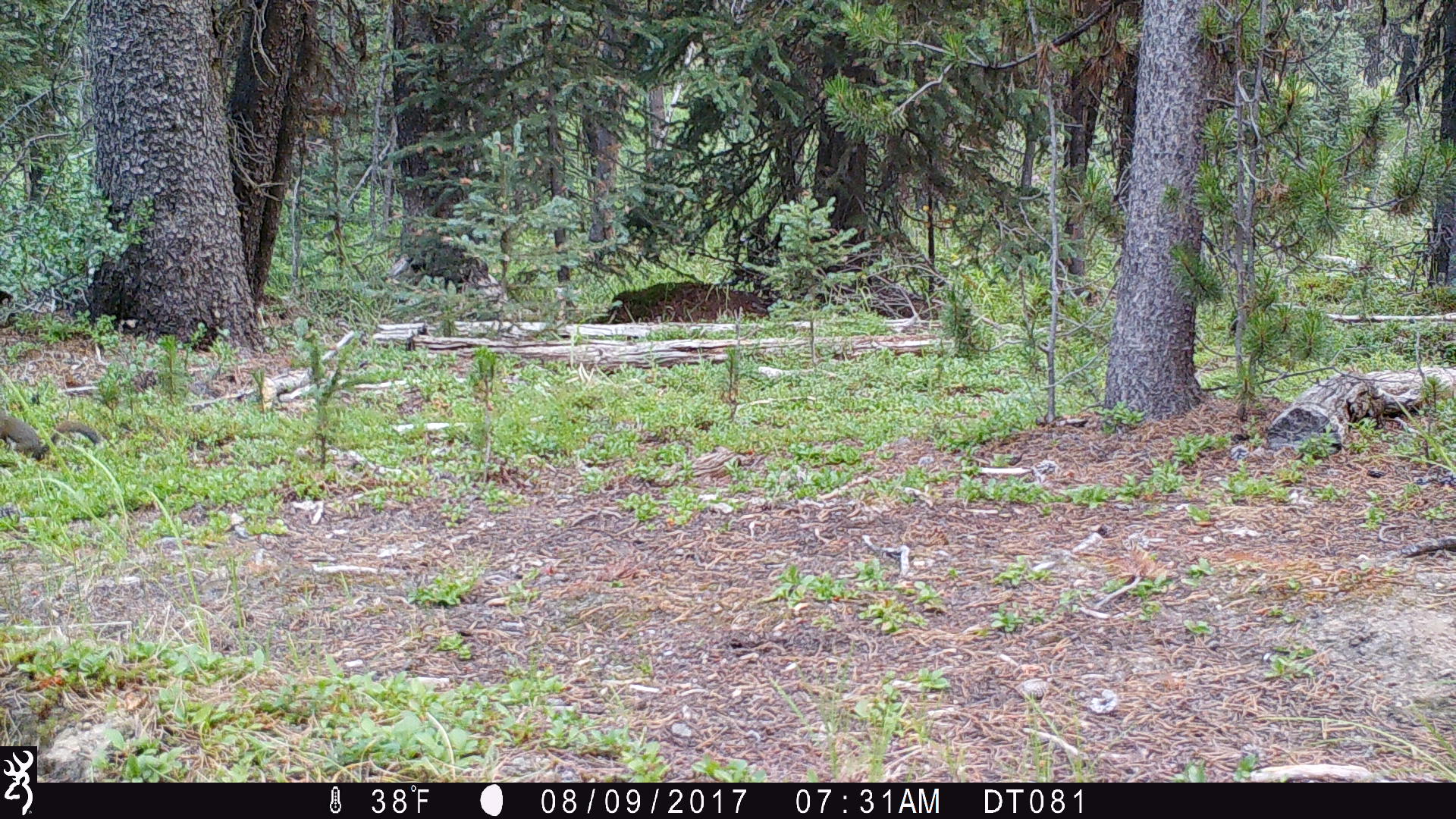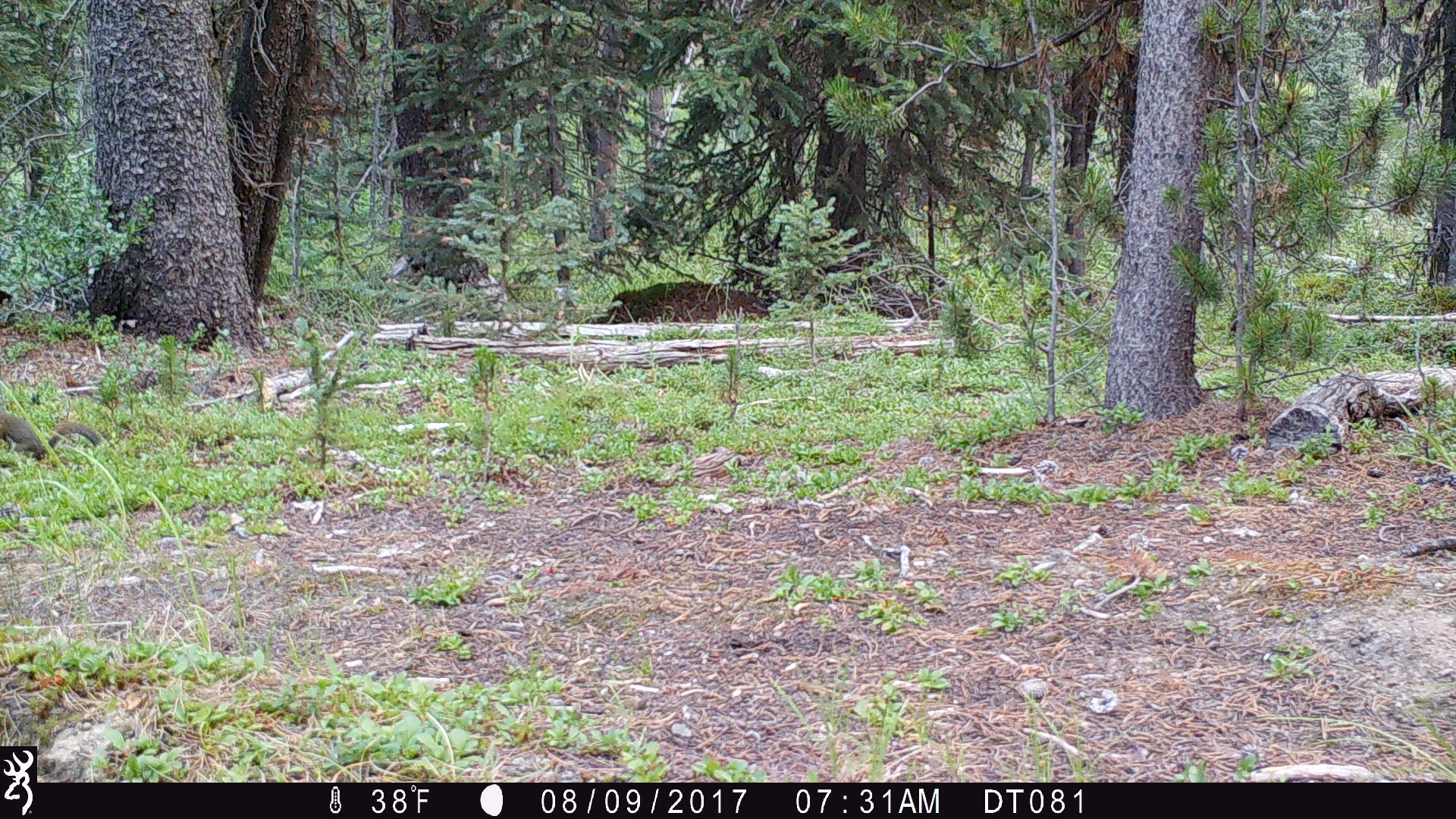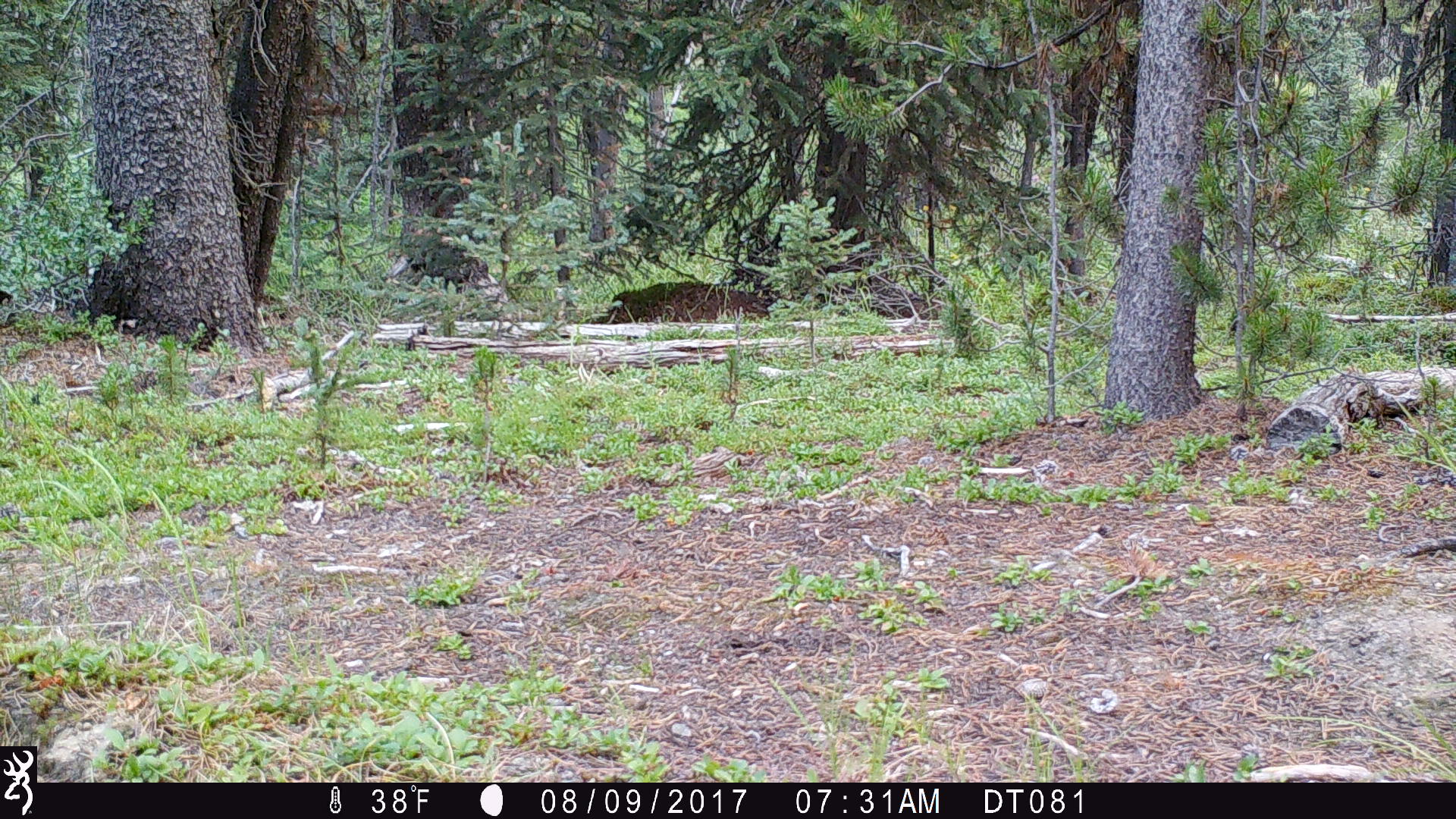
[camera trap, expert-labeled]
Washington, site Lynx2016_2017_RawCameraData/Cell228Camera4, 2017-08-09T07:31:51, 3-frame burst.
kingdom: Animalia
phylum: Chordata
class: Mammalia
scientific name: Mammalia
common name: small mammal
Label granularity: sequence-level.